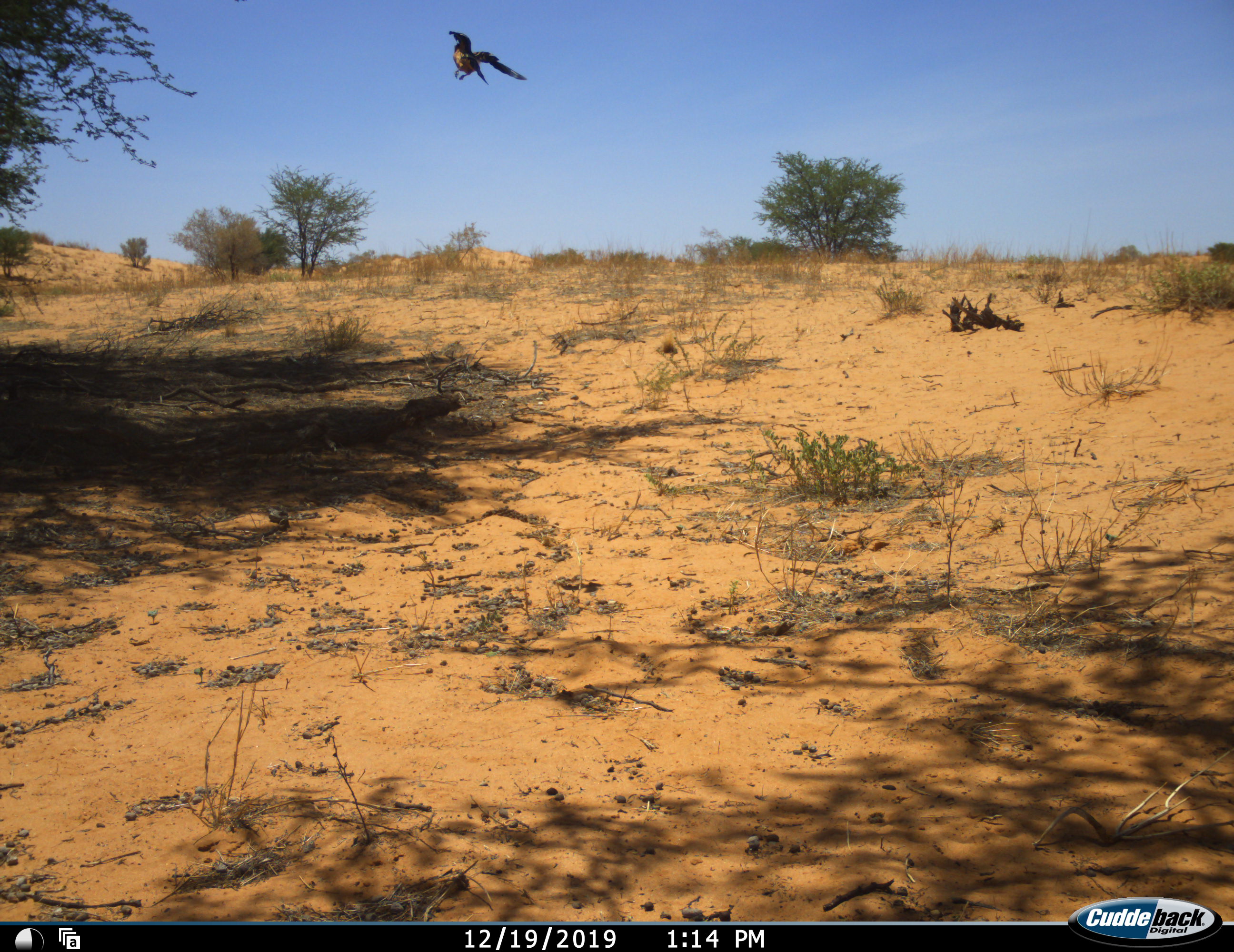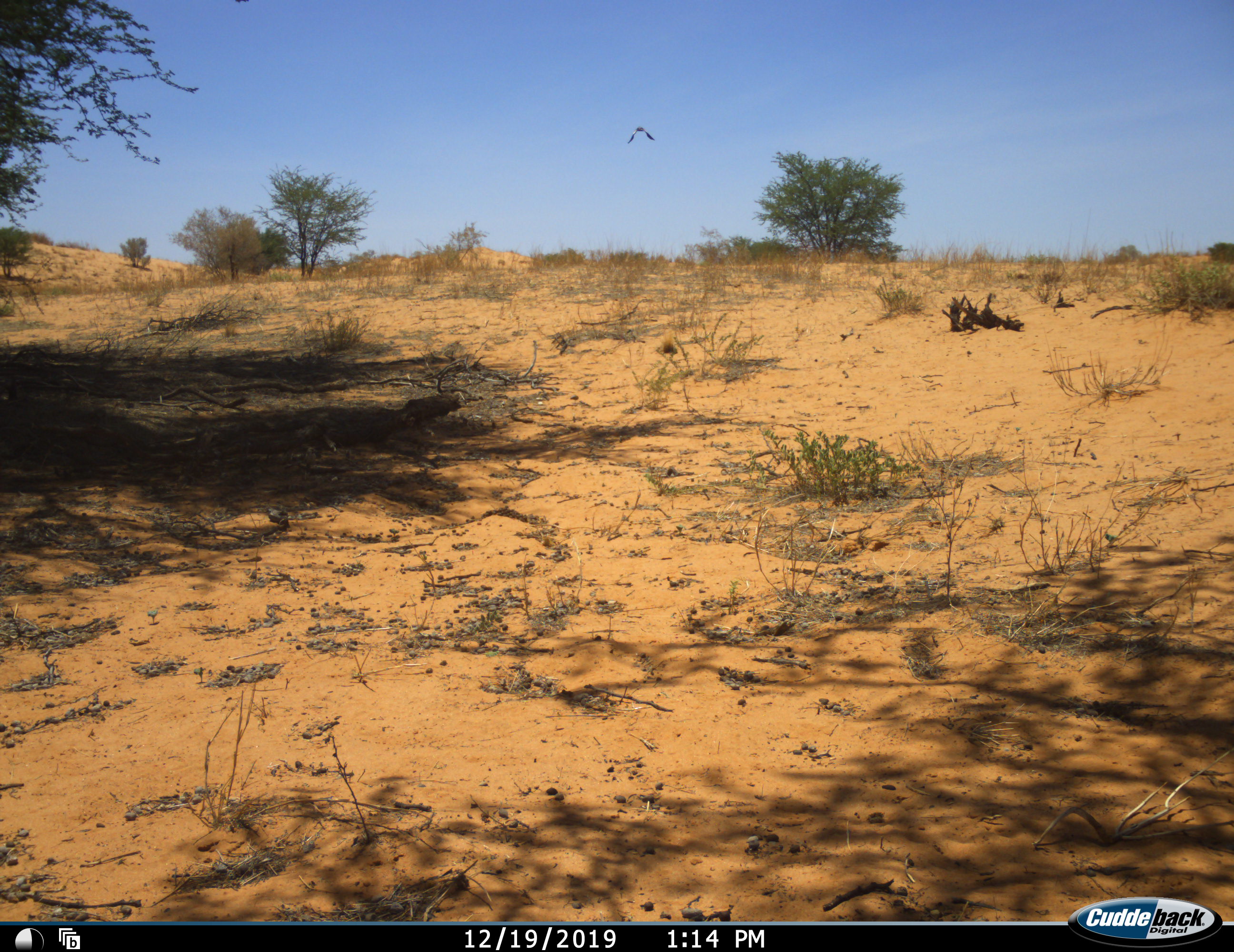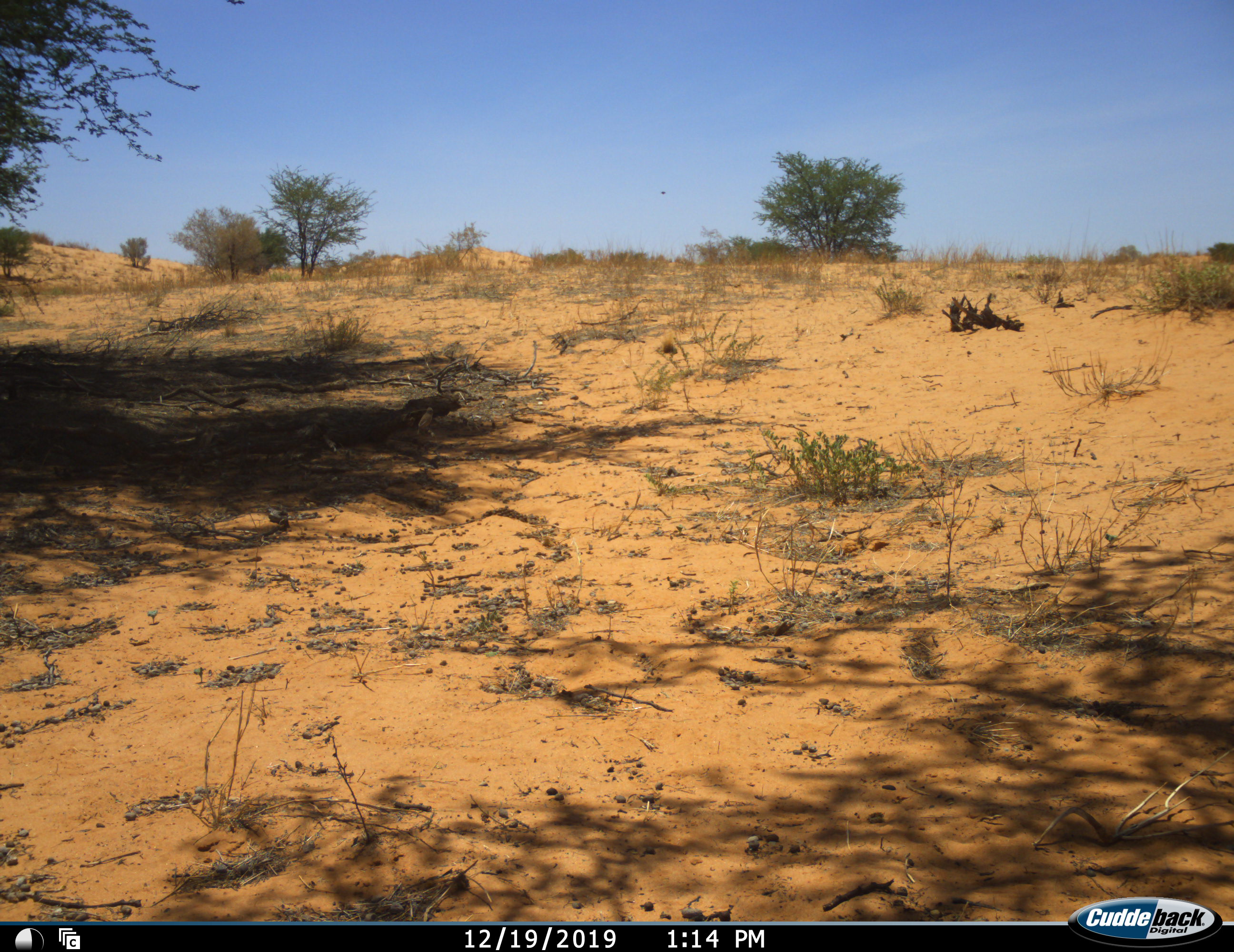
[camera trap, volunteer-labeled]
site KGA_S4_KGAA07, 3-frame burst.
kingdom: Animalia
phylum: Chordata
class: Aves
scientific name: Aves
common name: bird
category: birdother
Birdother (bird) (Aves), count 1. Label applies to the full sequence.